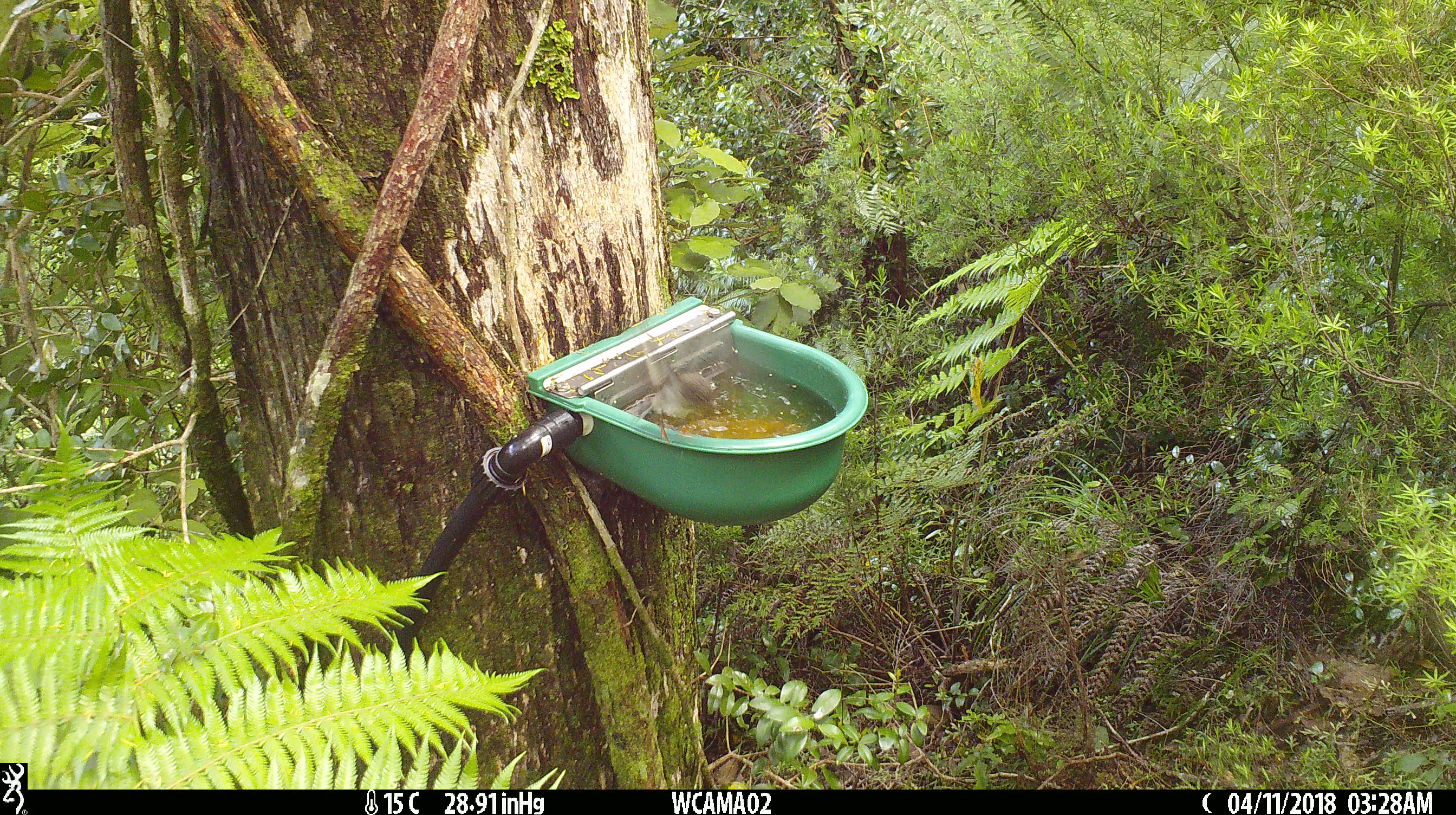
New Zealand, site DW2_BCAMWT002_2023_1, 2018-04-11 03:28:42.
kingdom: Animalia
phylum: Chordata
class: Aves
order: Passeriformes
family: Petroicidae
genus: Petroica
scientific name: Petroica macrocephala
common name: tomtit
Tomtit (Petroica macrocephala).